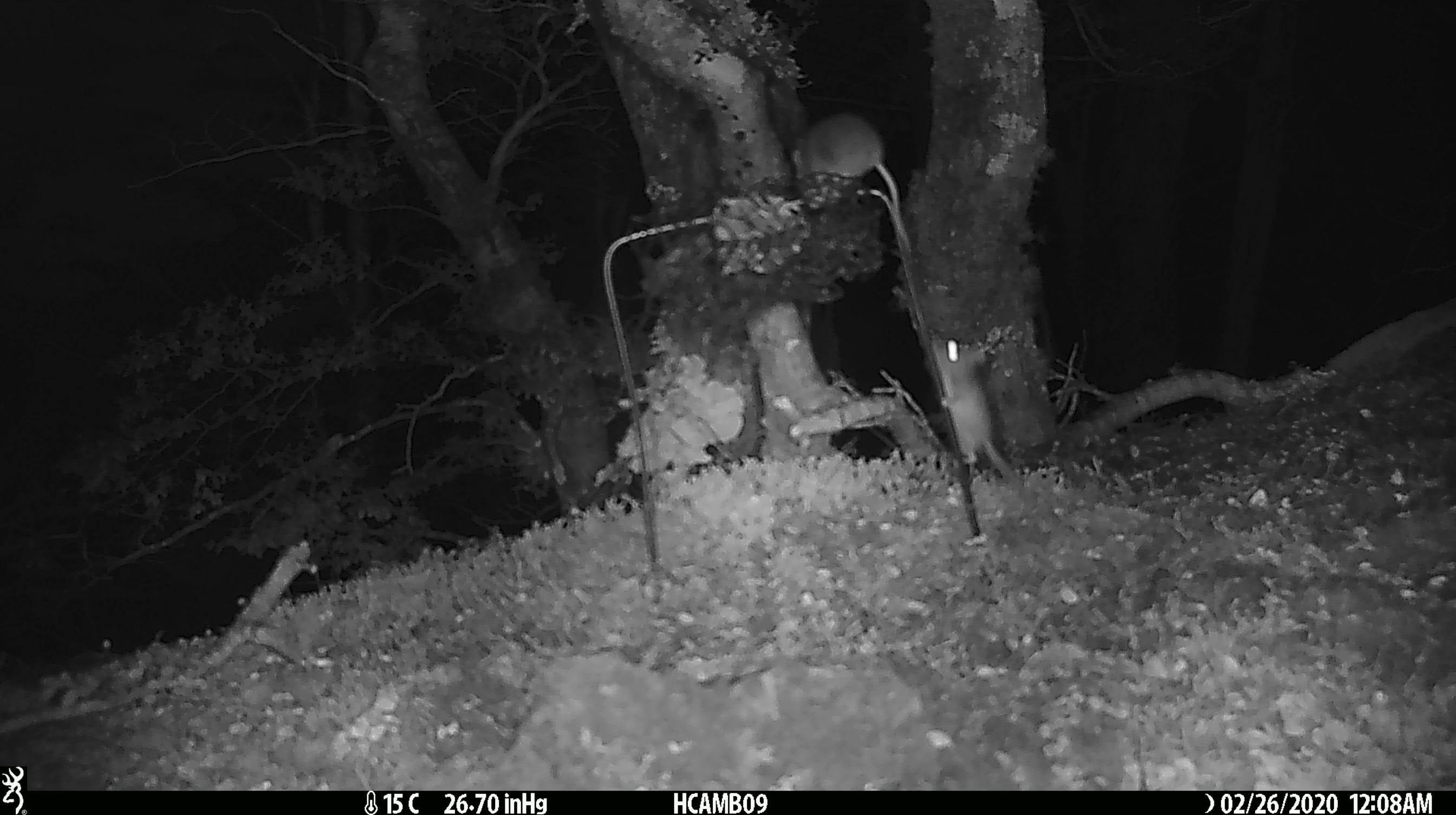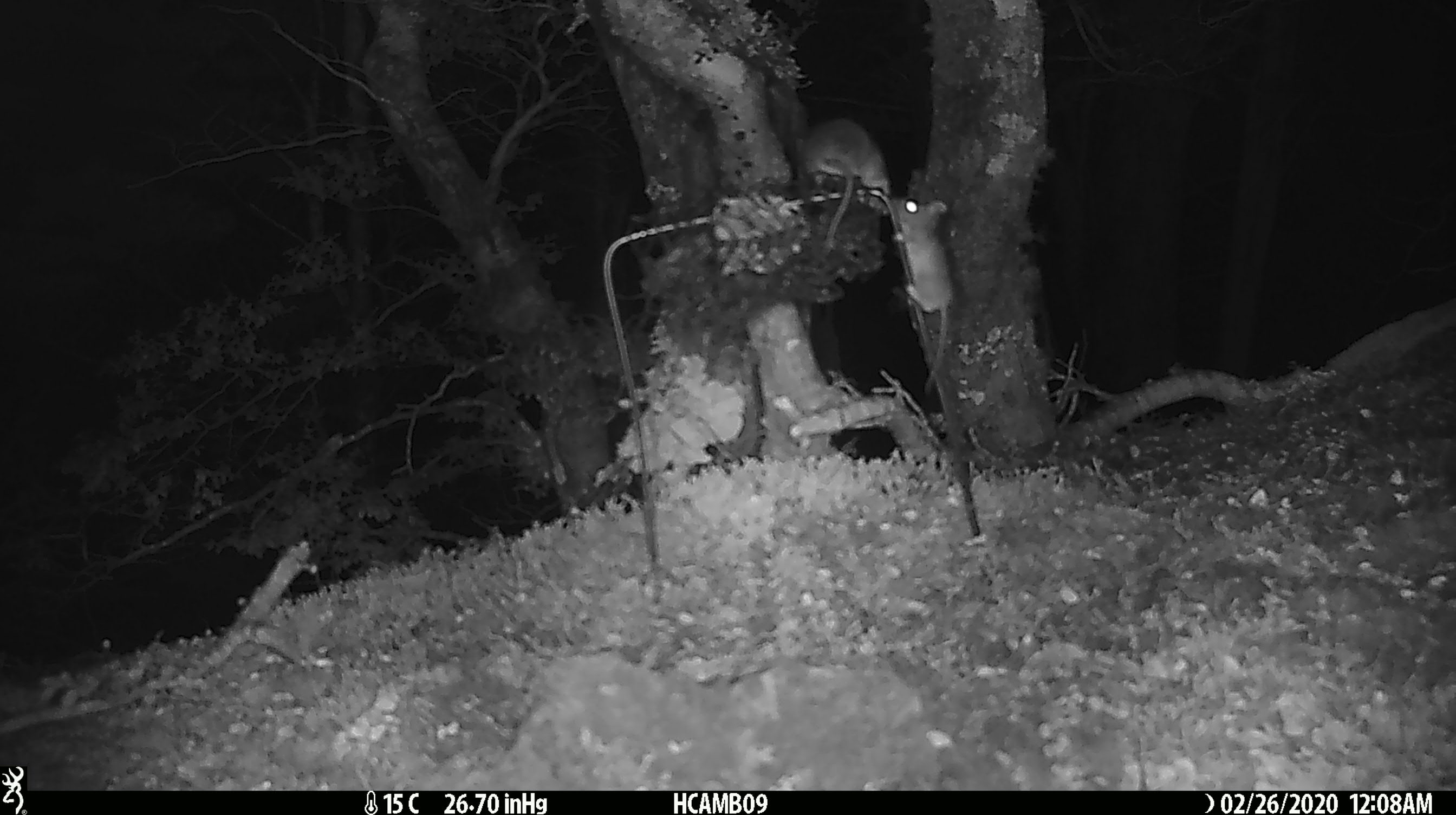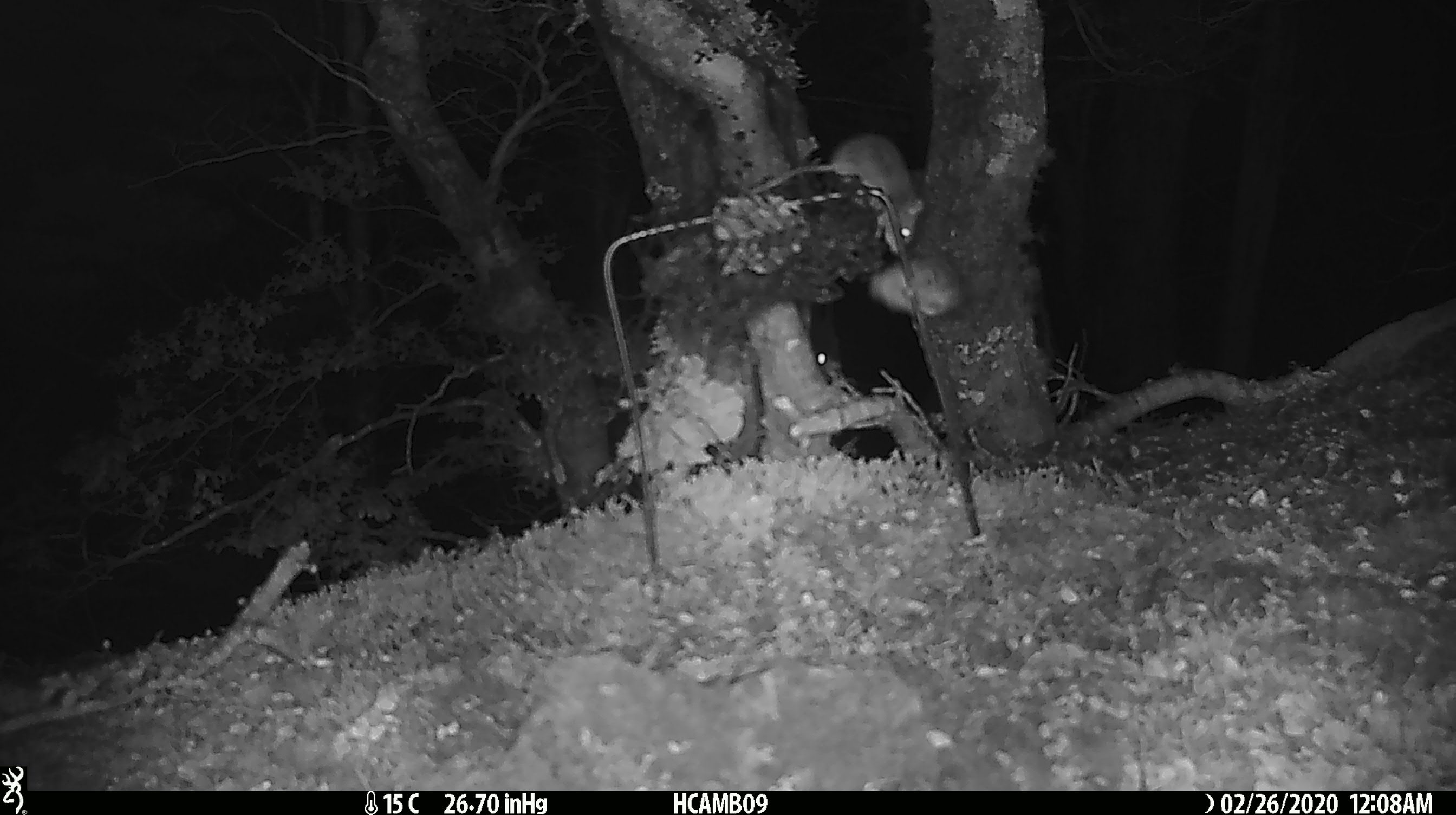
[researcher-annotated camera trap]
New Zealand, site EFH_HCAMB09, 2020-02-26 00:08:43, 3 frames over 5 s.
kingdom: Animalia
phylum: Chordata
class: Mammalia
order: Rodentia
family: Muridae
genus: Mus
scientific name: Mus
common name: mouse